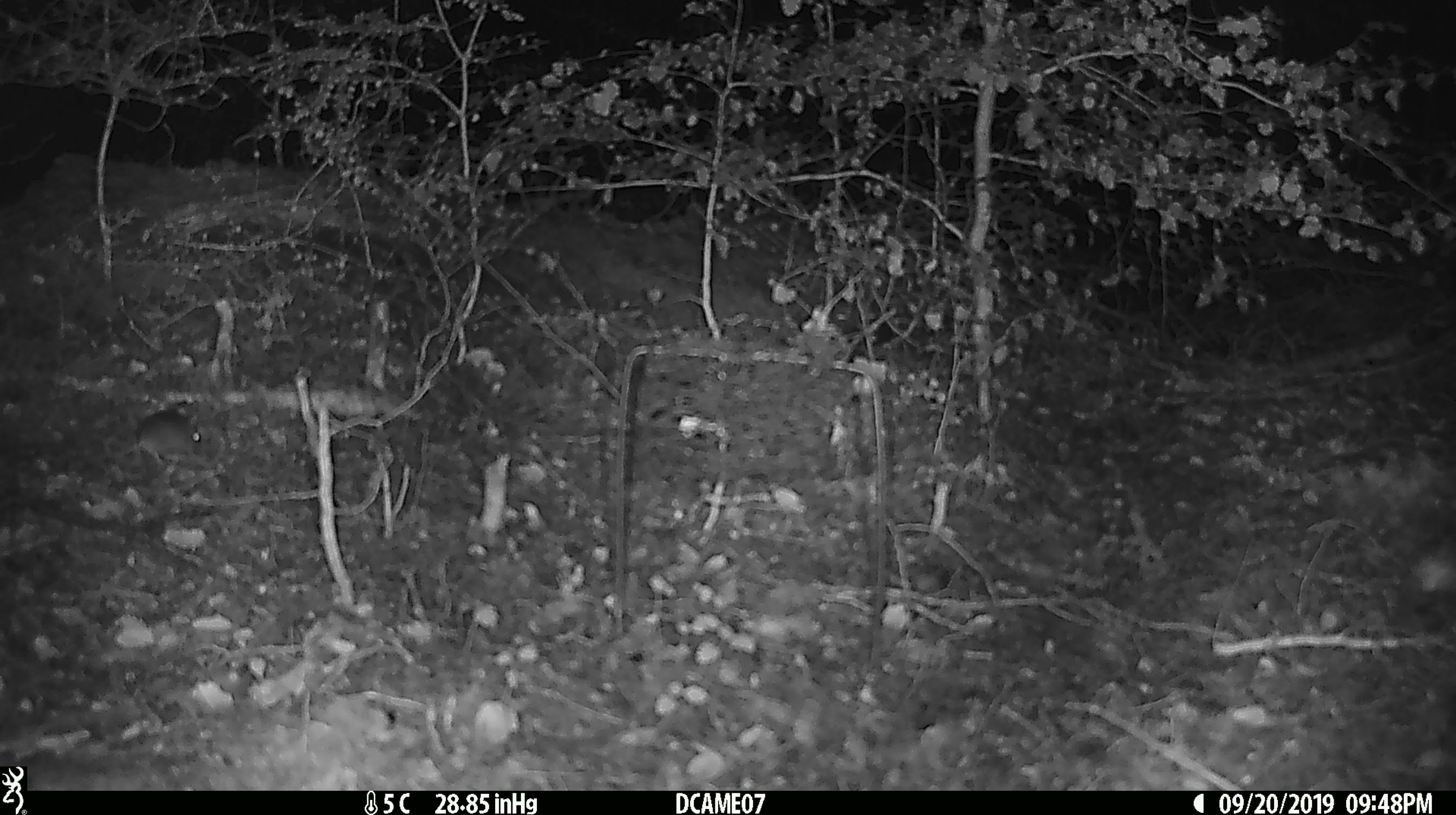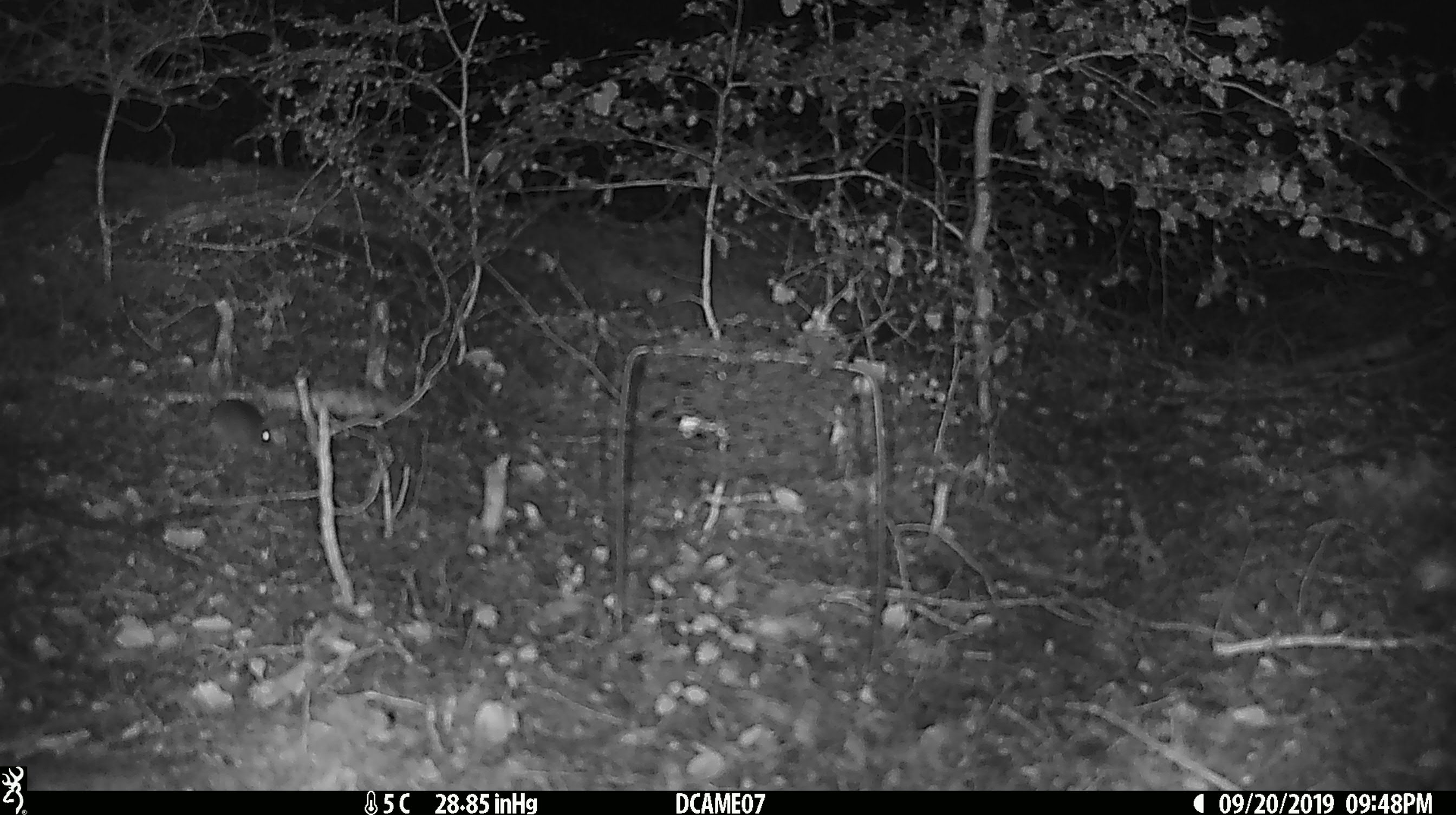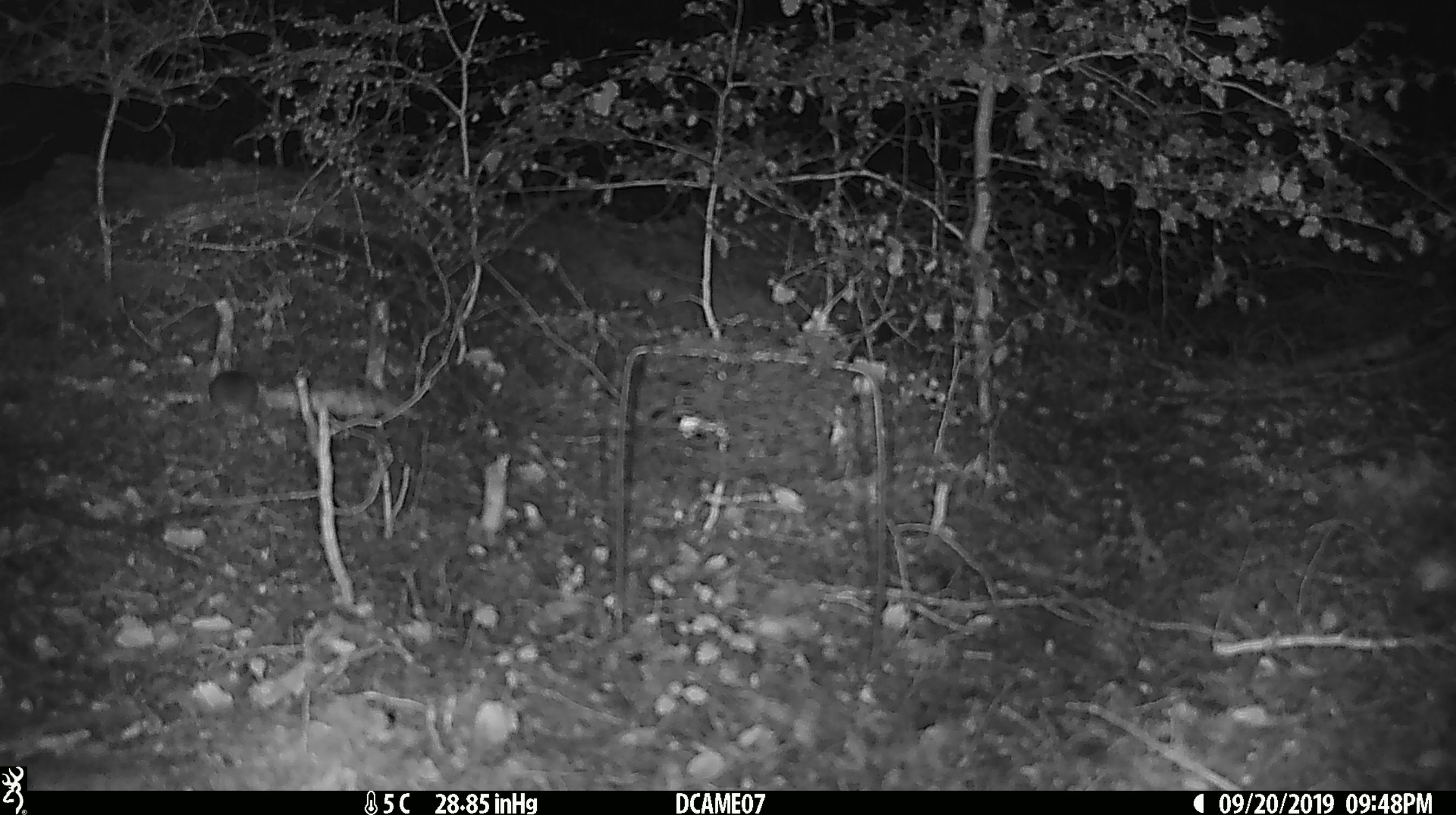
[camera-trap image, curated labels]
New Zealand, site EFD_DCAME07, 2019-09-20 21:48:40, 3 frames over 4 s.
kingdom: Animalia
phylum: Chordata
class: Mammalia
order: Rodentia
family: Muridae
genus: Mus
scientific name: Mus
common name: mouse